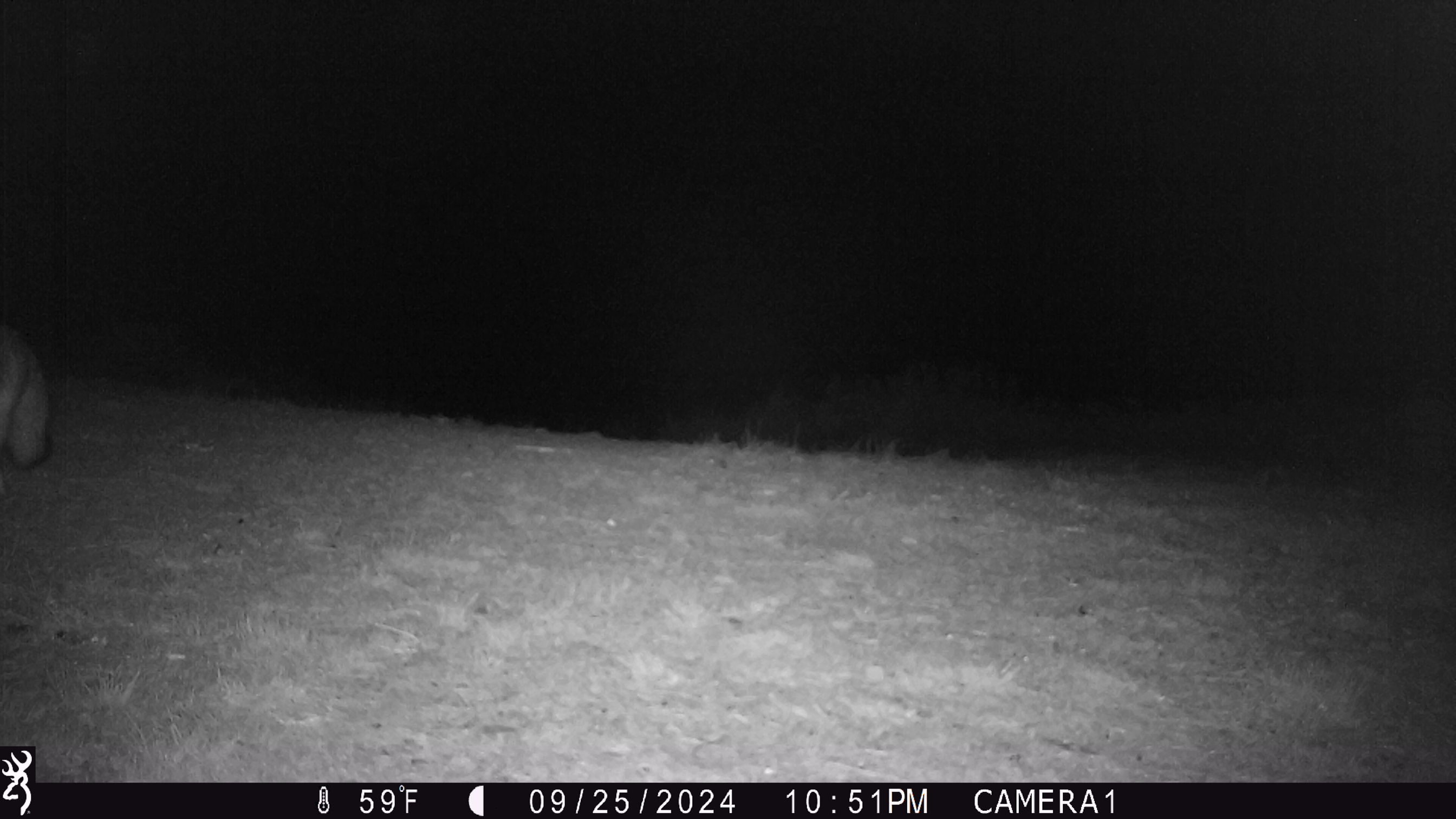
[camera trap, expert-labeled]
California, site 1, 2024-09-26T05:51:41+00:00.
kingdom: Animalia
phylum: Chordata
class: Mammalia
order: Carnivora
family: Canidae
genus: Urocyon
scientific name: Urocyon cinereoargenteus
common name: gray fox